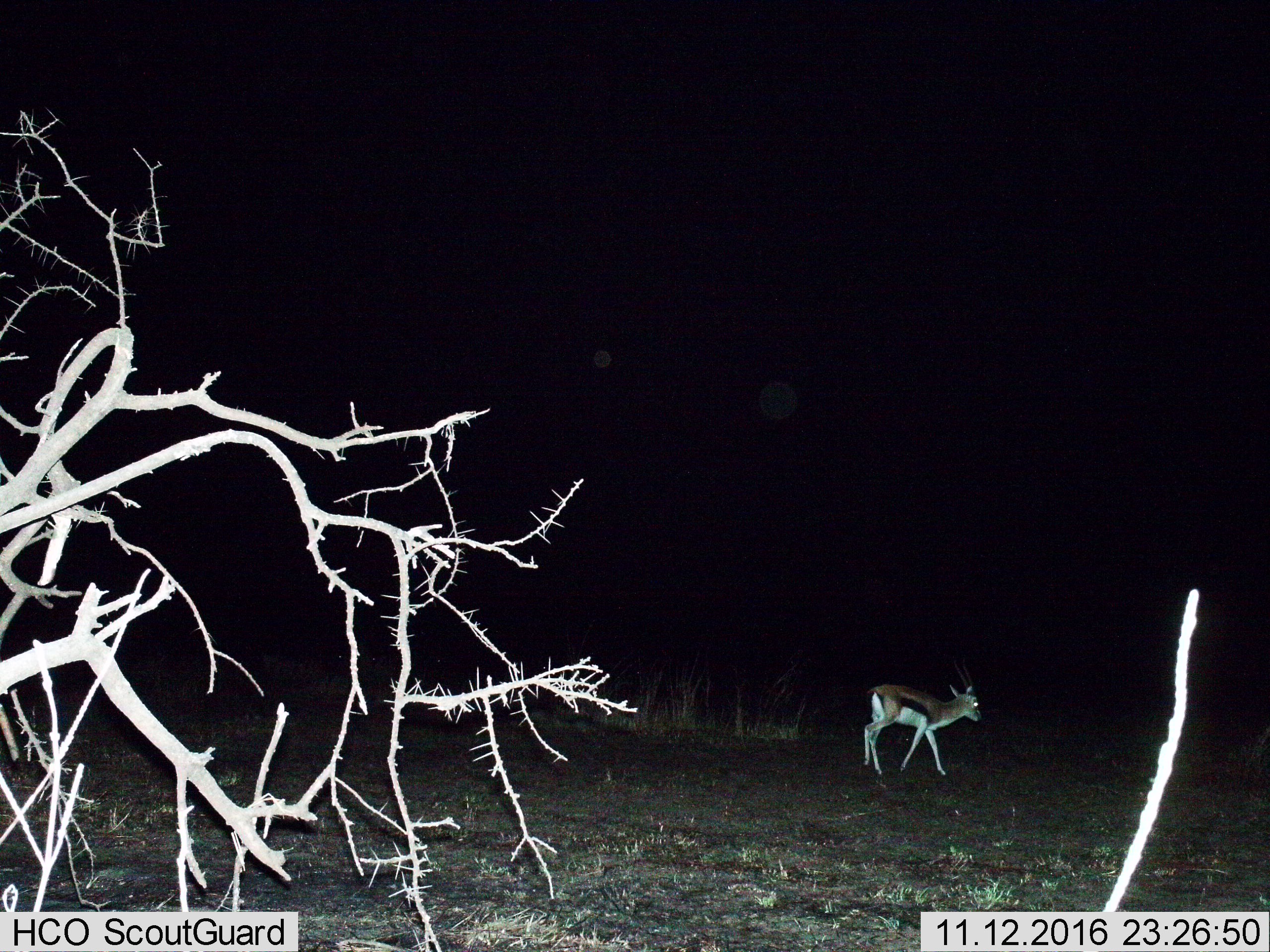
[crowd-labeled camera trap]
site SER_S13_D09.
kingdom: Animalia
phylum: Chordata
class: Mammalia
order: Artiodactyla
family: Bovidae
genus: Eudorcas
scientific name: Eudorcas thomsonii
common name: thomson's gazelle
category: gazellethomsons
Gazellethomsons (thomson's gazelle) (Eudorcas thomsonii), count 1. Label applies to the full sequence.